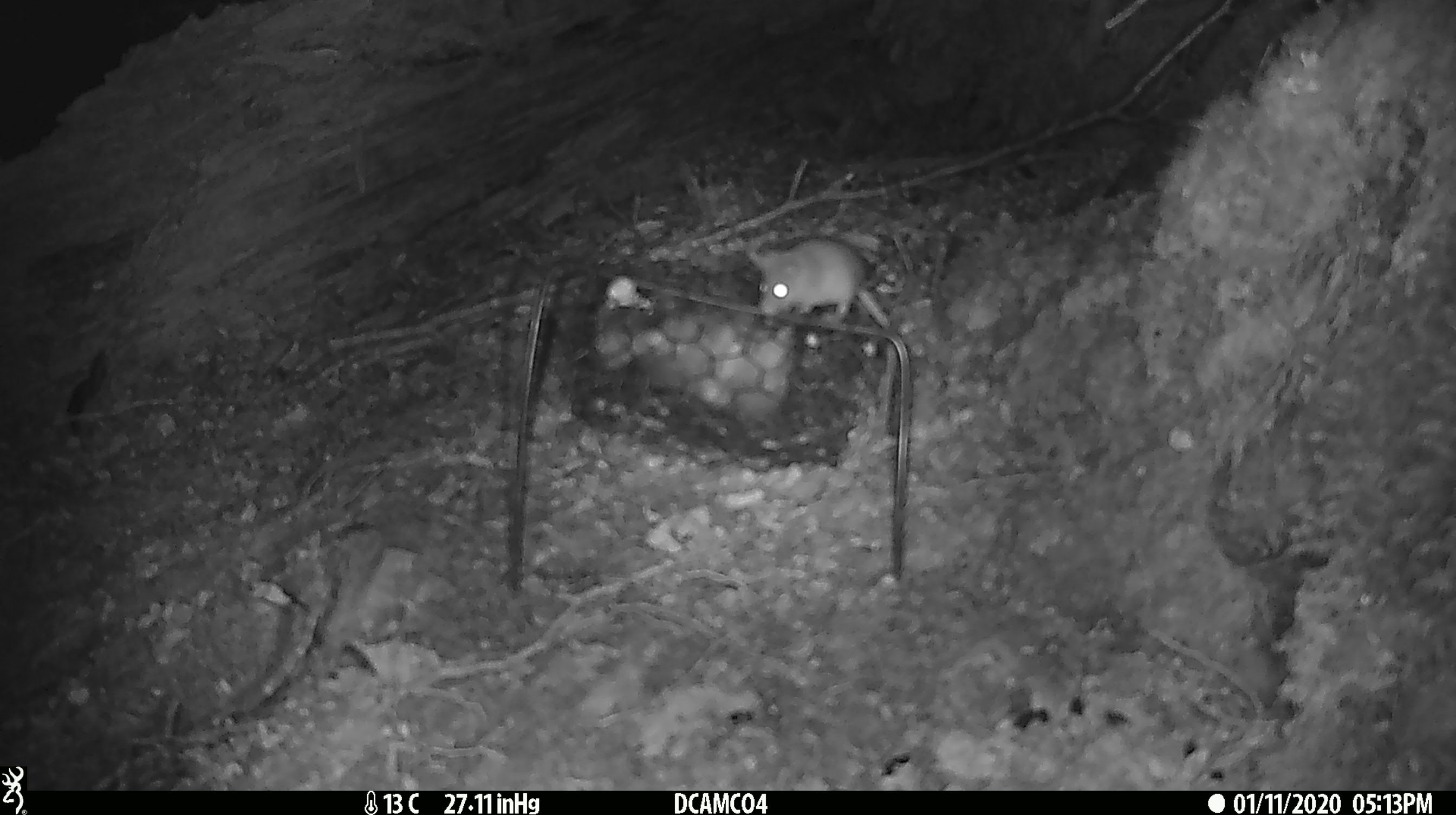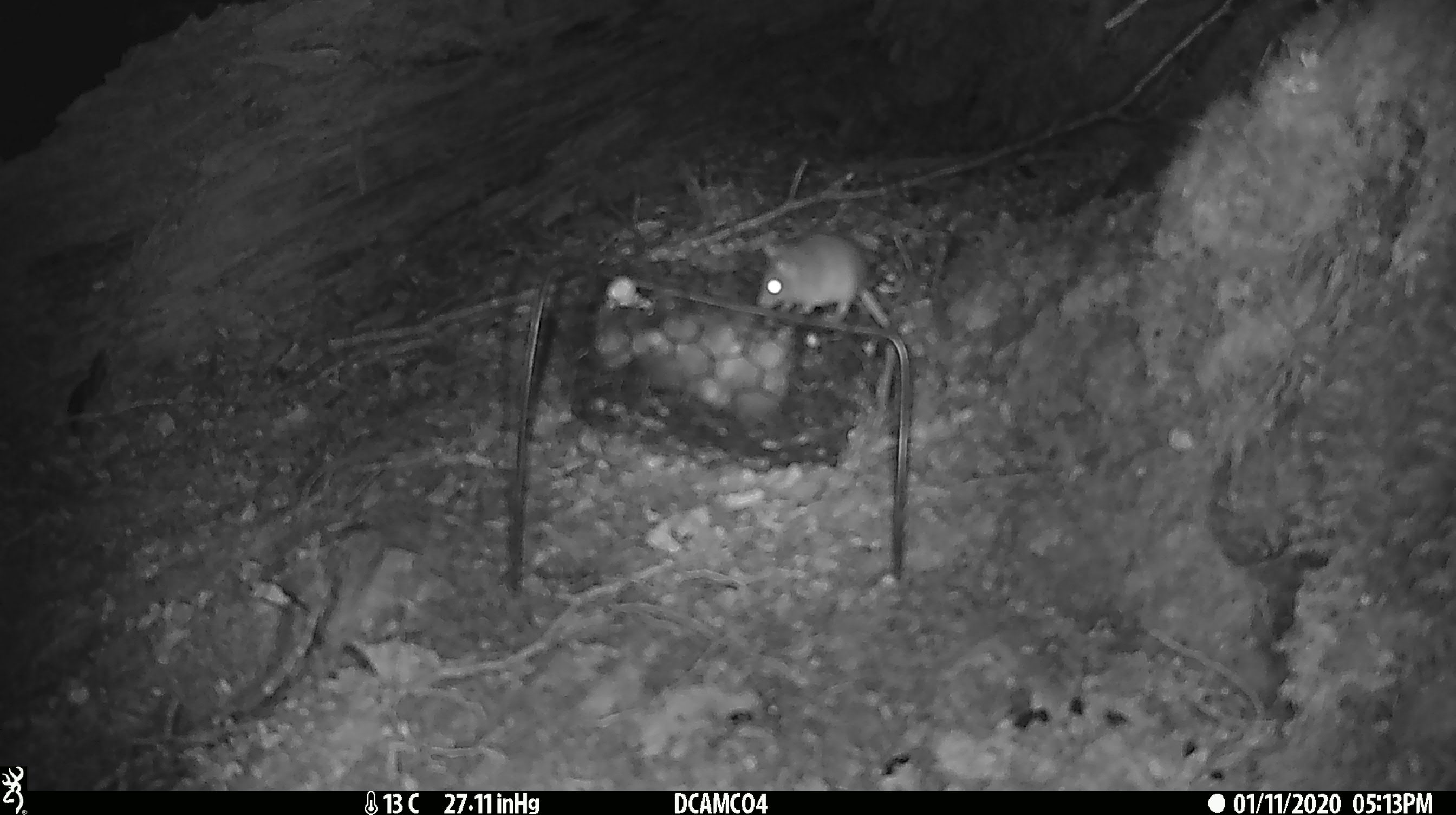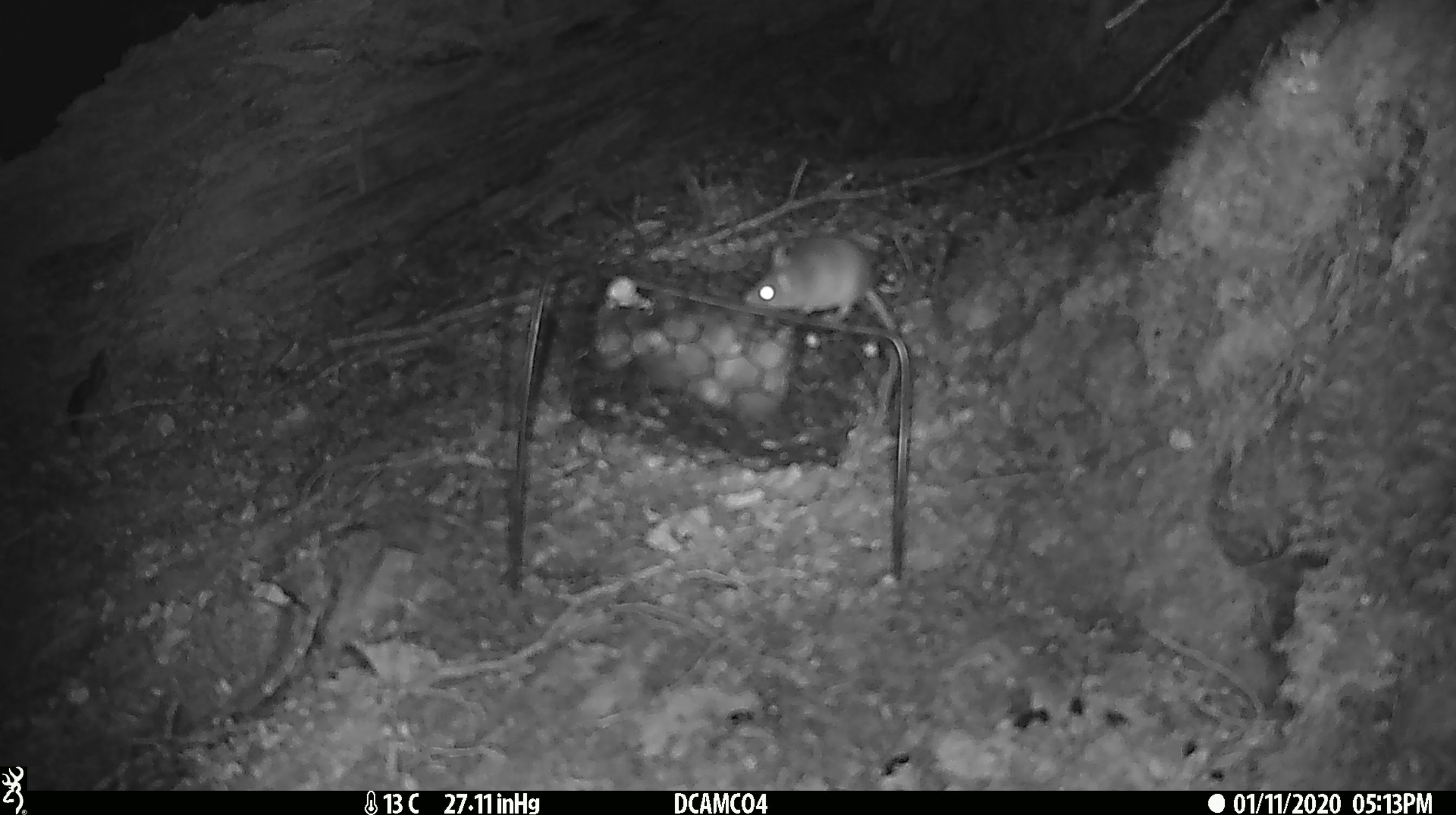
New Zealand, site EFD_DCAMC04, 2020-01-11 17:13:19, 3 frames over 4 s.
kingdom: Animalia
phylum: Chordata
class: Mammalia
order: Rodentia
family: Muridae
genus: Mus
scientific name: Mus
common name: mouse